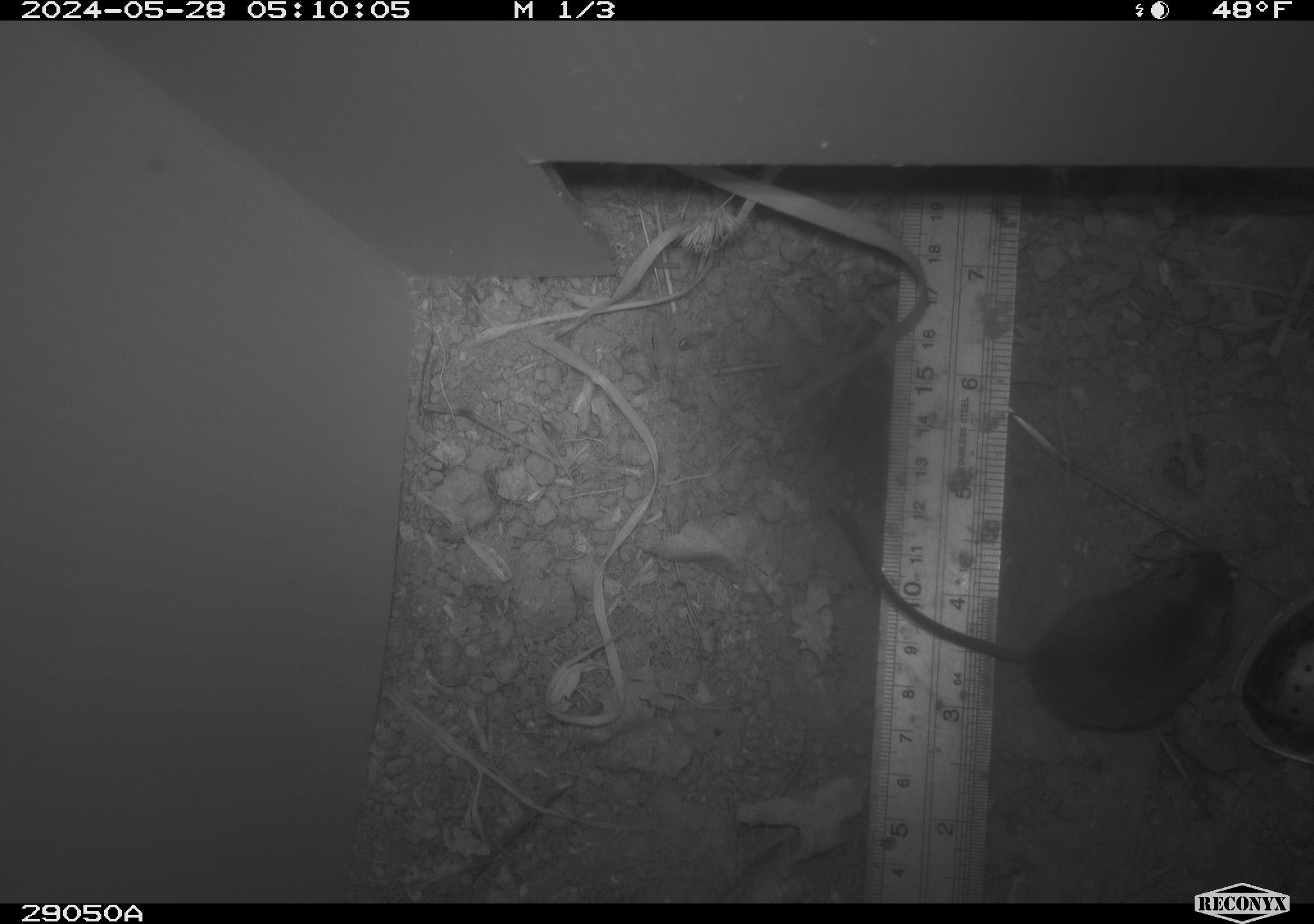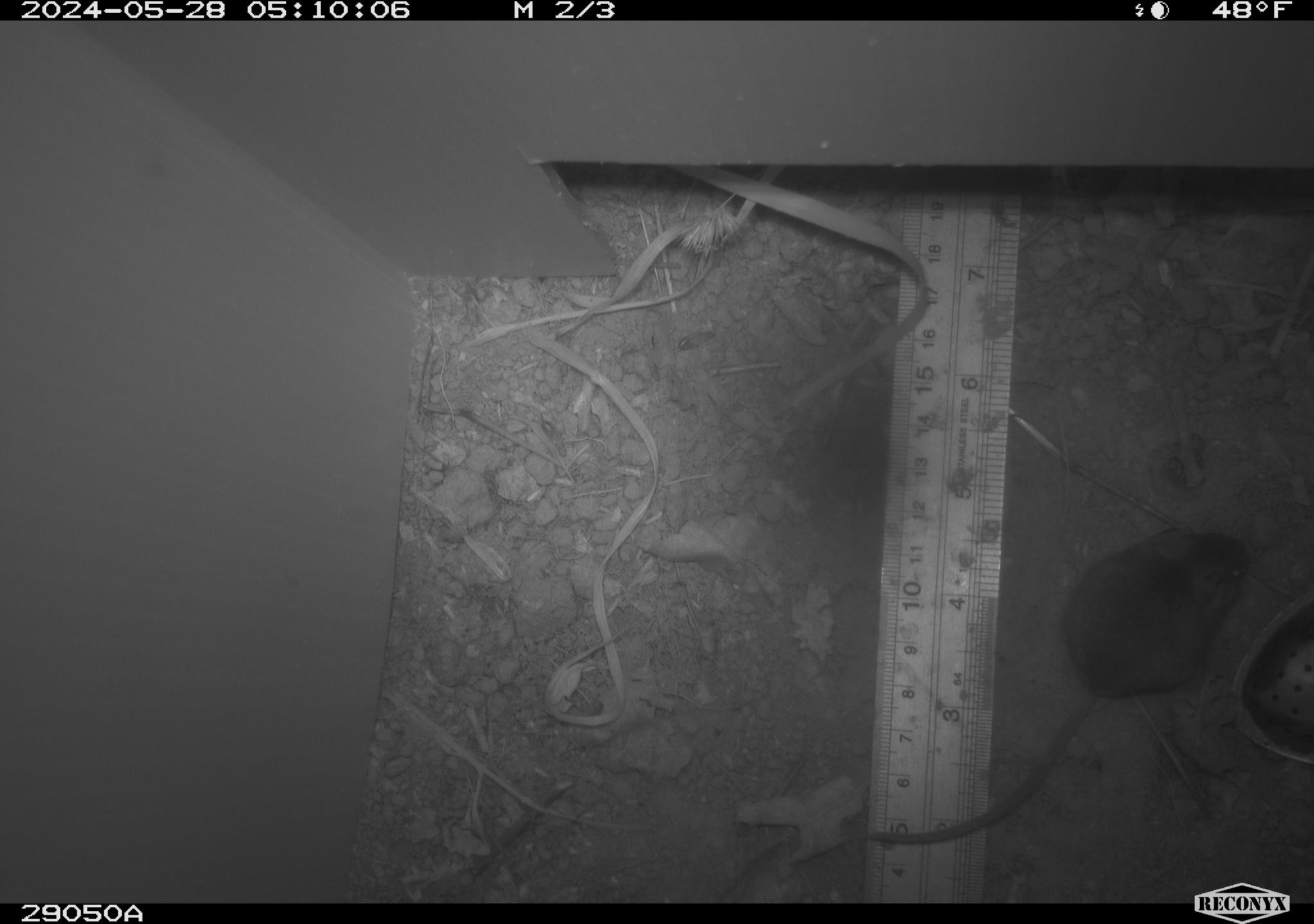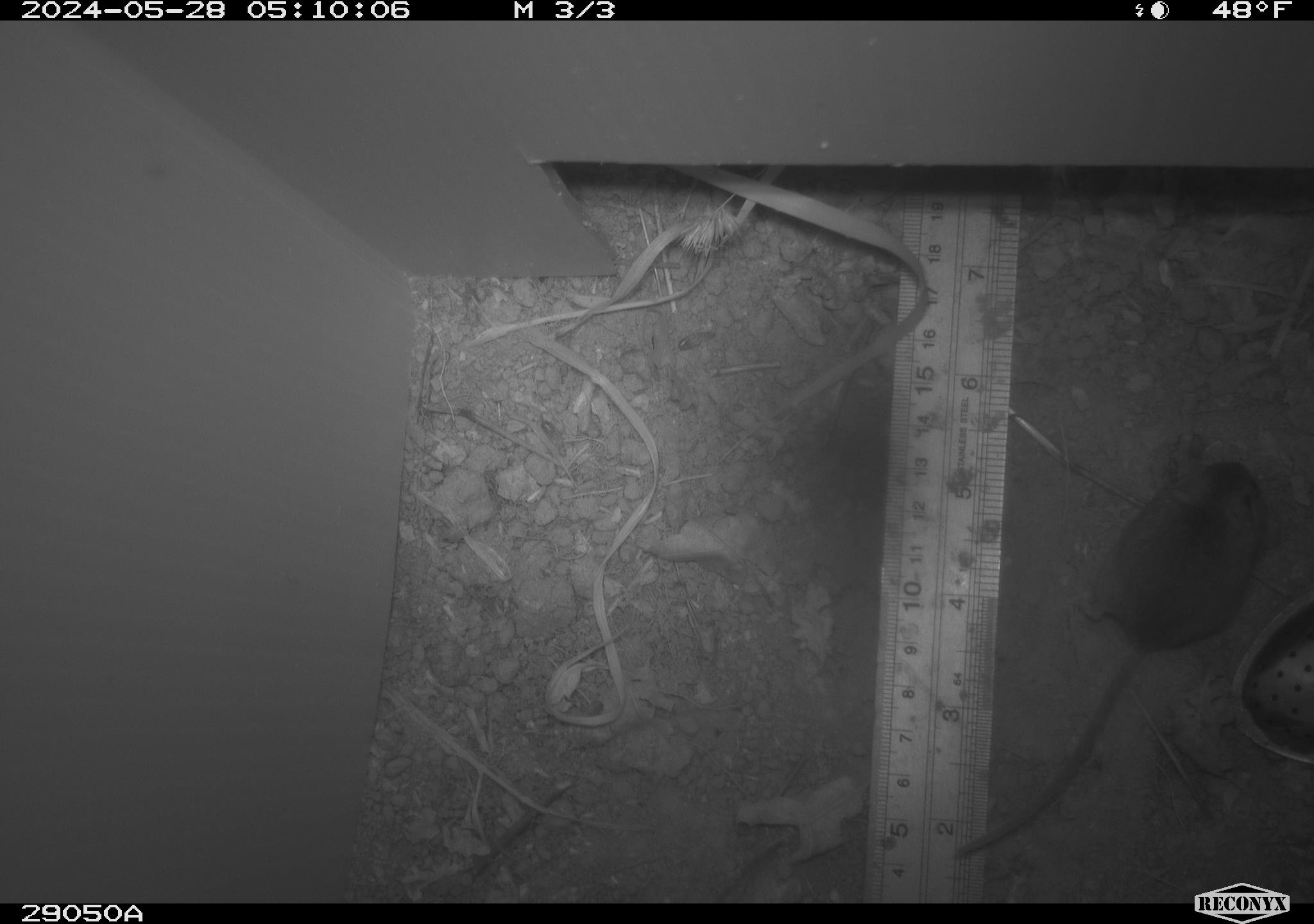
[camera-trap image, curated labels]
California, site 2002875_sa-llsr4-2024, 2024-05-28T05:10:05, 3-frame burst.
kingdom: Animalia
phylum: Chordata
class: Mammalia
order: Rodentia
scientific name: Rodentia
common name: mouse species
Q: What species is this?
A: Mouse species (Rodentia).